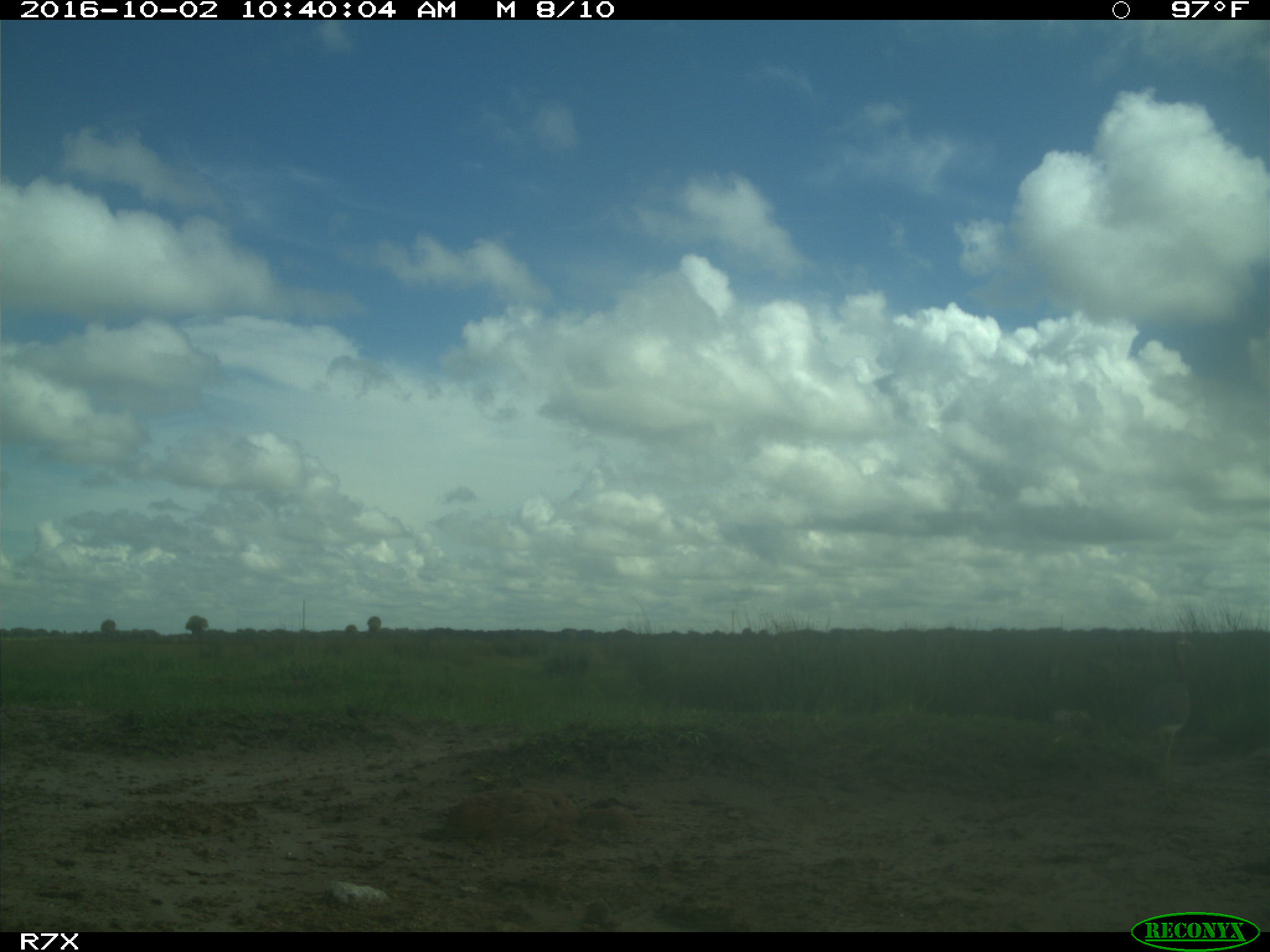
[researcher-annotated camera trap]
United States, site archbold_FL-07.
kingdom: Animalia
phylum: Chordata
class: Aves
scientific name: Aves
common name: birds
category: unidentified bird